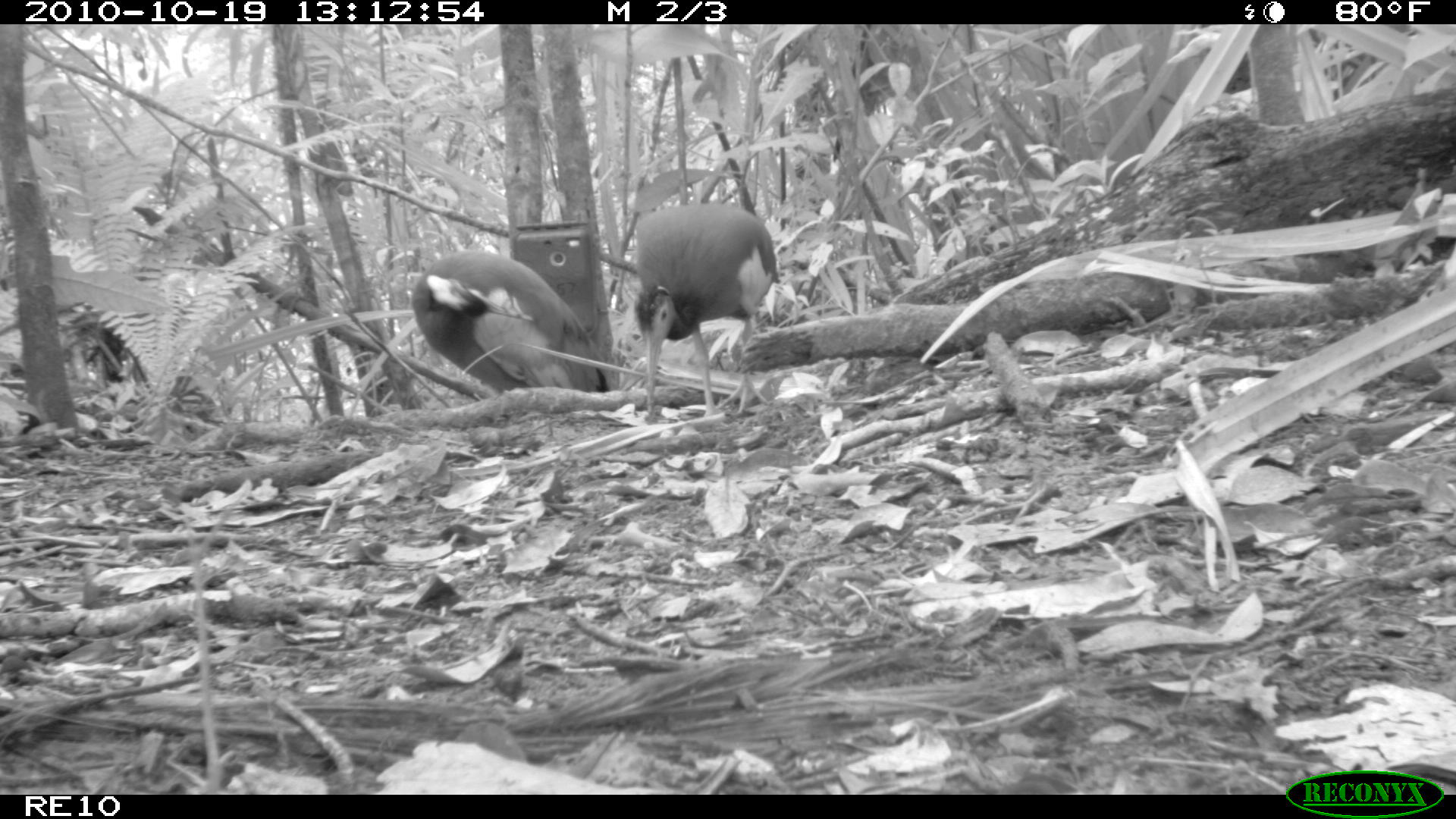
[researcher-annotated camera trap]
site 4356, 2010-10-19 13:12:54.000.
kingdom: Animalia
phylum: Chordata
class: Aves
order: Pelecaniformes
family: Threskiornithidae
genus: Lophotibis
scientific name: Lophotibis cristata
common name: madagascan ibis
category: lophotibis cristataa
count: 1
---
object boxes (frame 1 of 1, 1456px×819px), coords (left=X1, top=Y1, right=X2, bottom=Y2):
lophotibis cristataa: (left=633, top=201, right=777, bottom=420); (left=411, top=248, right=608, bottom=389)